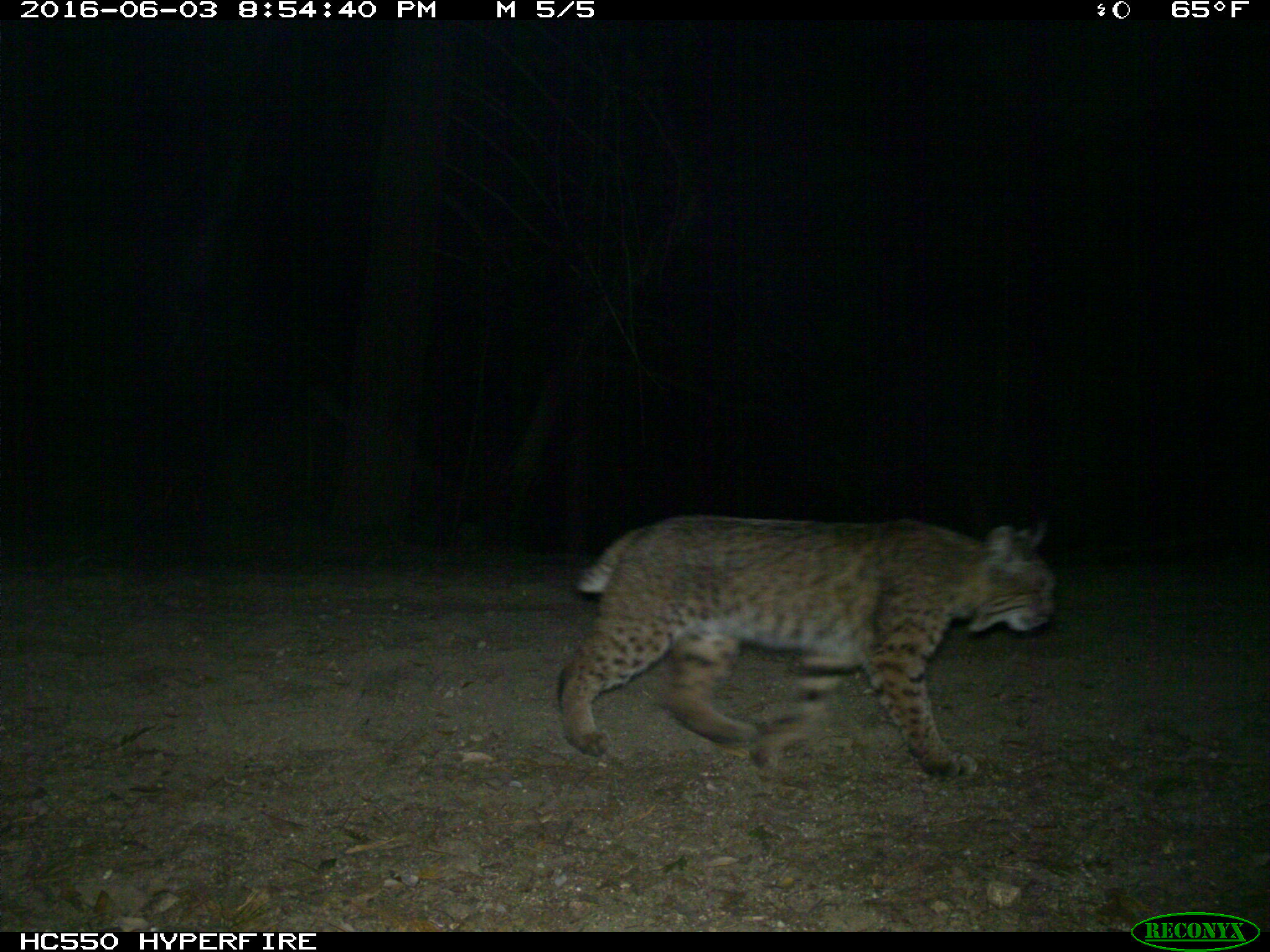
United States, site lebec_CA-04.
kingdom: Animalia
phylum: Chordata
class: Mammalia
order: Carnivora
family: Felidae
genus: Lynx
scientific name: Lynx rufus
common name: bobcat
Lynx rufus (bobcat).